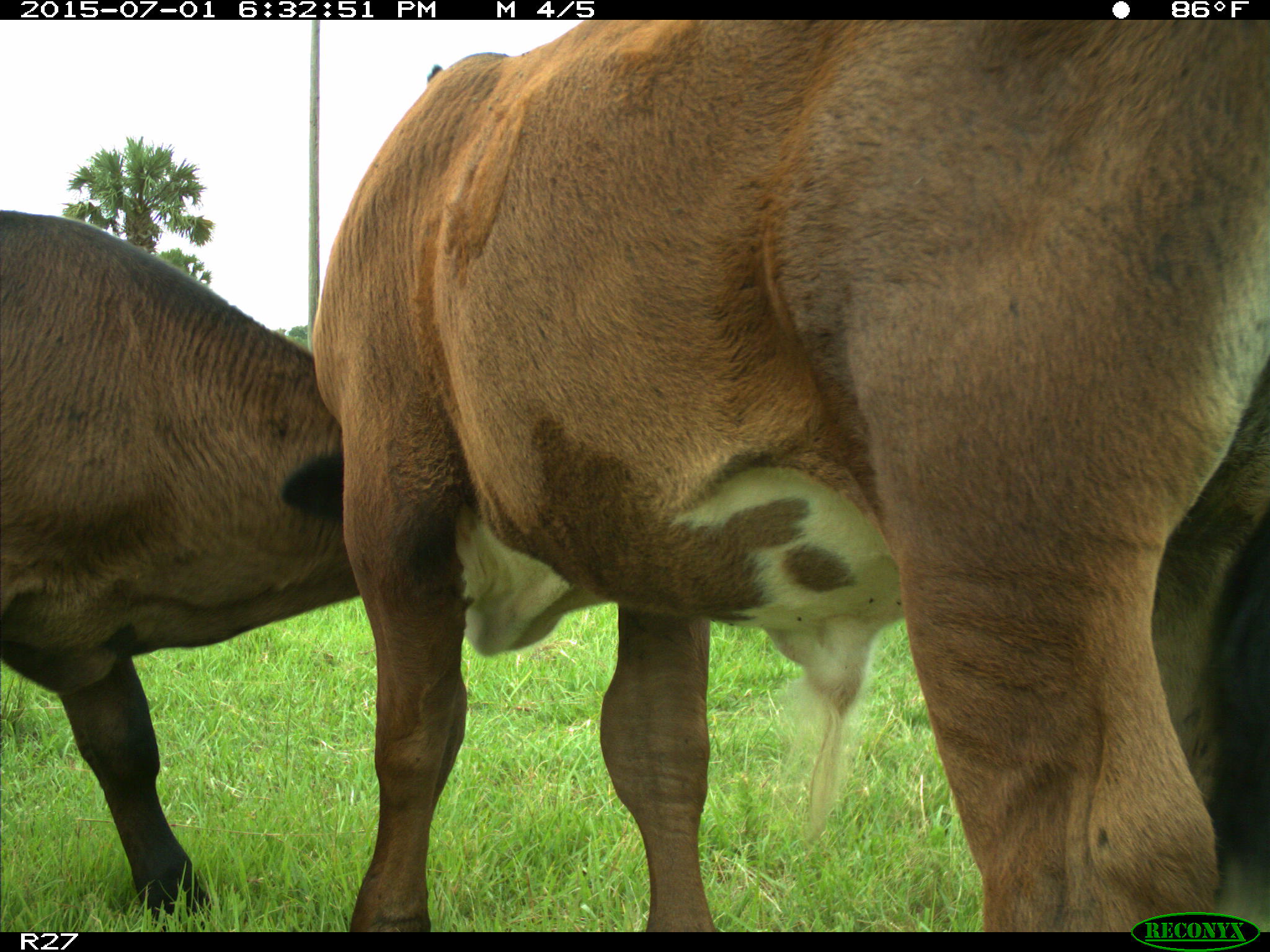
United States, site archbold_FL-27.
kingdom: Animalia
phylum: Chordata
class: Mammalia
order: Artiodactyla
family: Bovidae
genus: Bos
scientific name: Bos taurus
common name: domestic cow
Bos taurus (domestic cow).